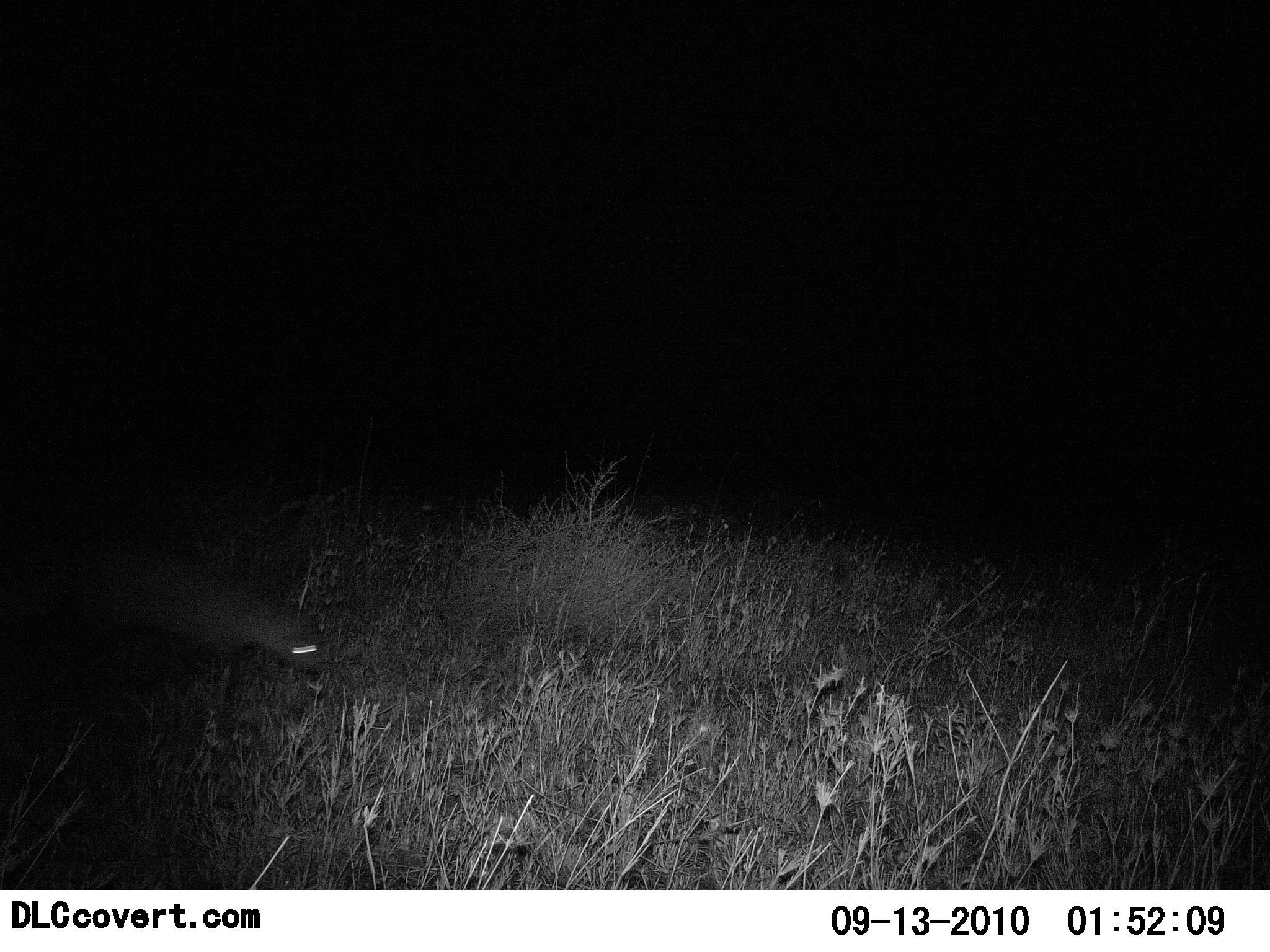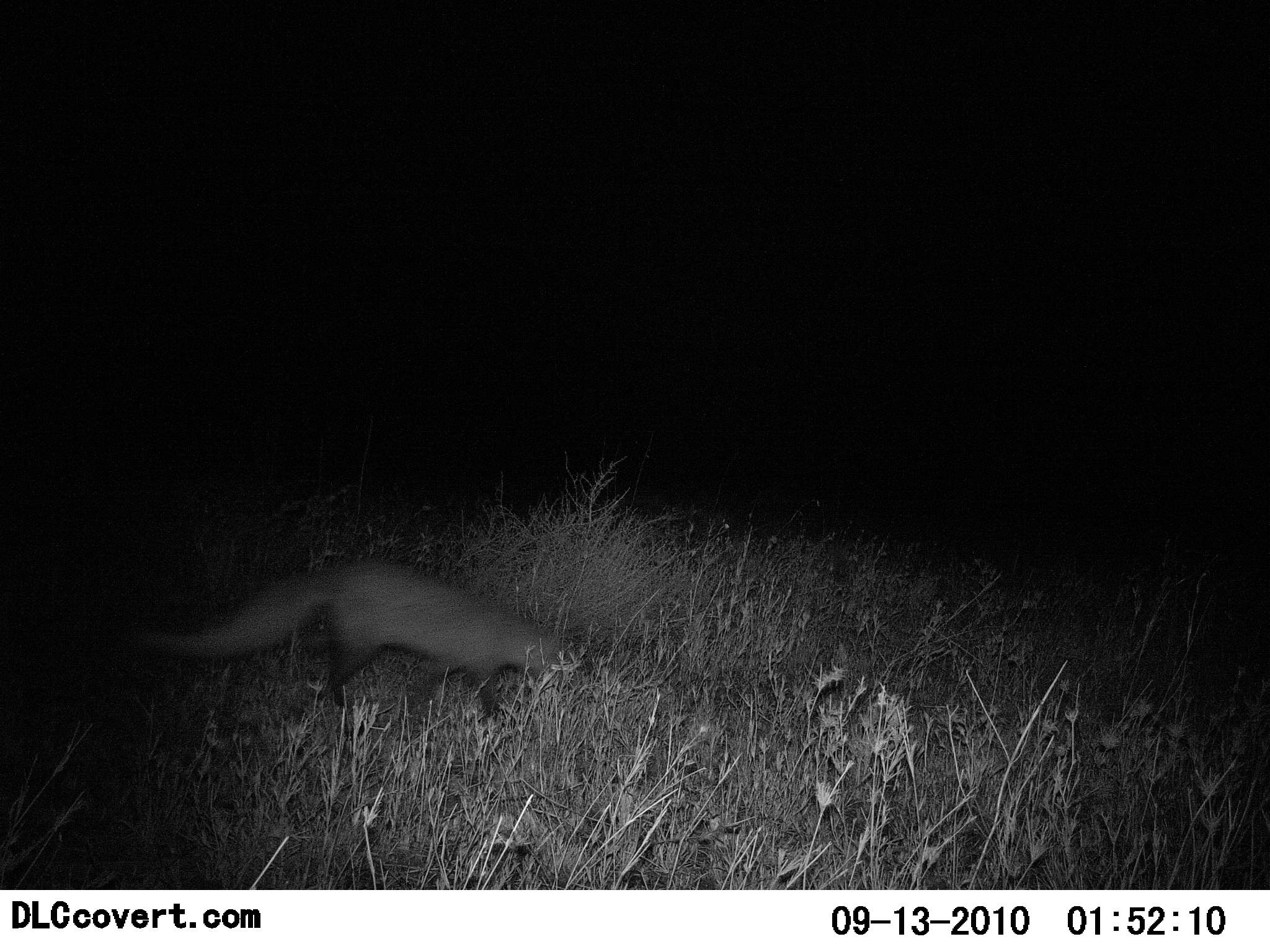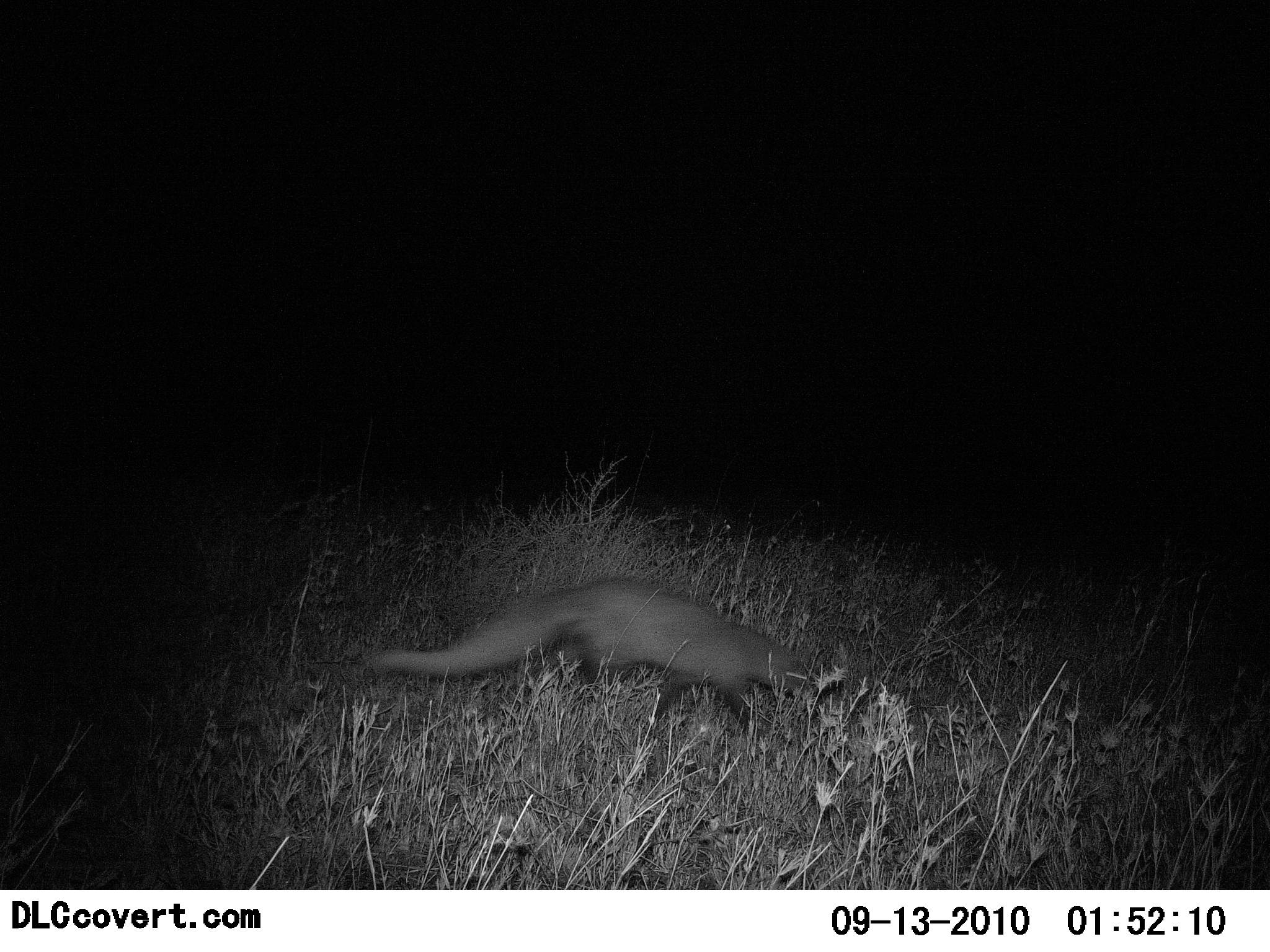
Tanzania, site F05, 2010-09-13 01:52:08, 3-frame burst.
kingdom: Animalia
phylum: Chordata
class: Mammalia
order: Carnivora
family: Canidae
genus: Otocyon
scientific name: Otocyon megalotis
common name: bat-eared fox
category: batearedfox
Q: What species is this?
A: Batearedfox (bat-eared fox) (Otocyon megalotis).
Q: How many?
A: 1.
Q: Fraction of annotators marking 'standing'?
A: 0%.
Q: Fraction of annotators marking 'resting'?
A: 0%.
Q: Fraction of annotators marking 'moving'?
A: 100%.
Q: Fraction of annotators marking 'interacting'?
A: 0%.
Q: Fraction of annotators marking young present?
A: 0%.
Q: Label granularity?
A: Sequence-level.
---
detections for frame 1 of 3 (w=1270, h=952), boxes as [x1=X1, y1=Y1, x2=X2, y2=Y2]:
animal: [x1=45, y1=536, x2=323, y2=708]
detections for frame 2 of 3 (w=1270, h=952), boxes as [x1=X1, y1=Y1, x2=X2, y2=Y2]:
animal: [x1=150, y1=557, x2=603, y2=742]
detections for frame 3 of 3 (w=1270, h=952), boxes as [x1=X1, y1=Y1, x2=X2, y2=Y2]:
animal: [x1=370, y1=575, x2=811, y2=742]